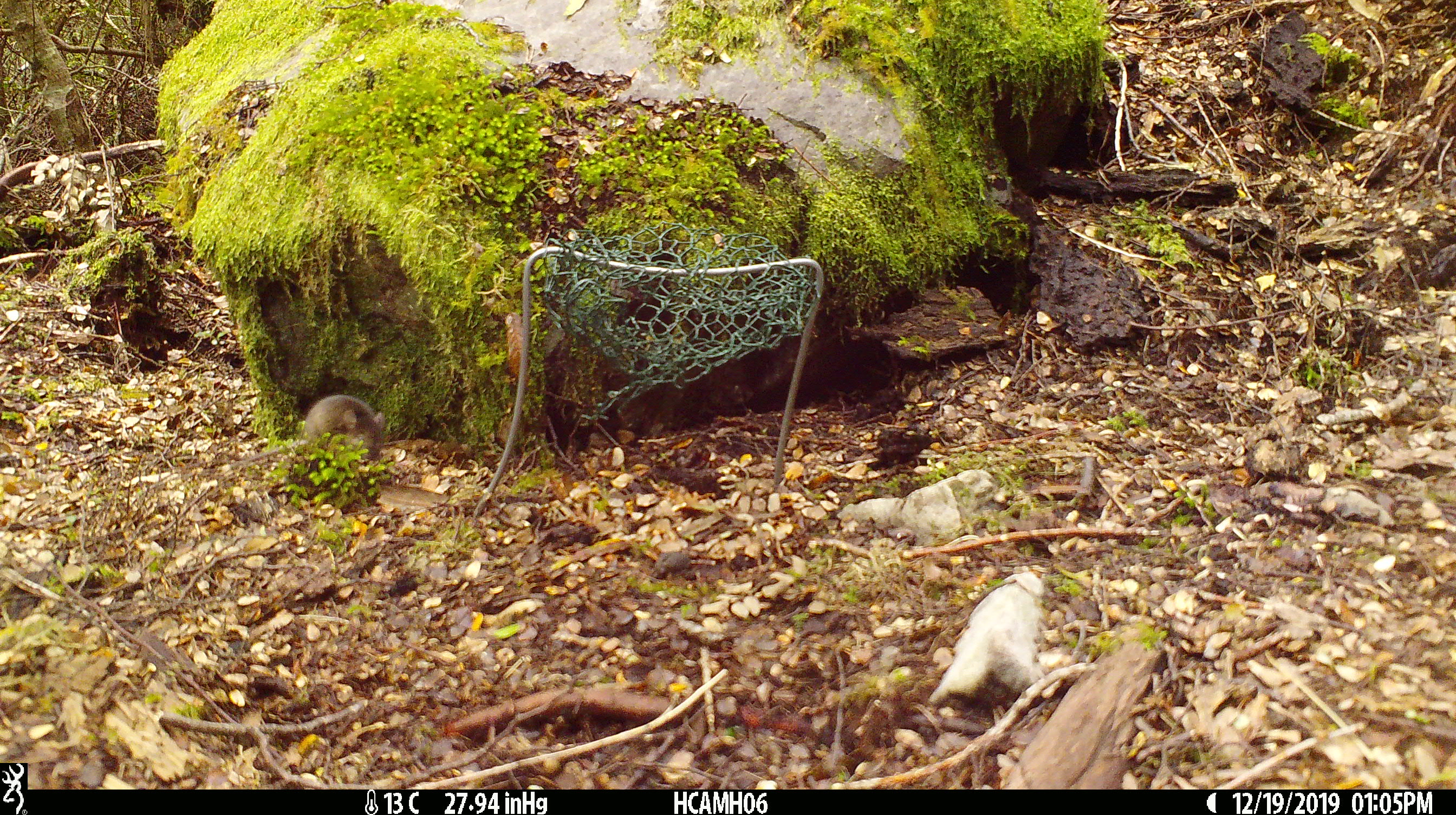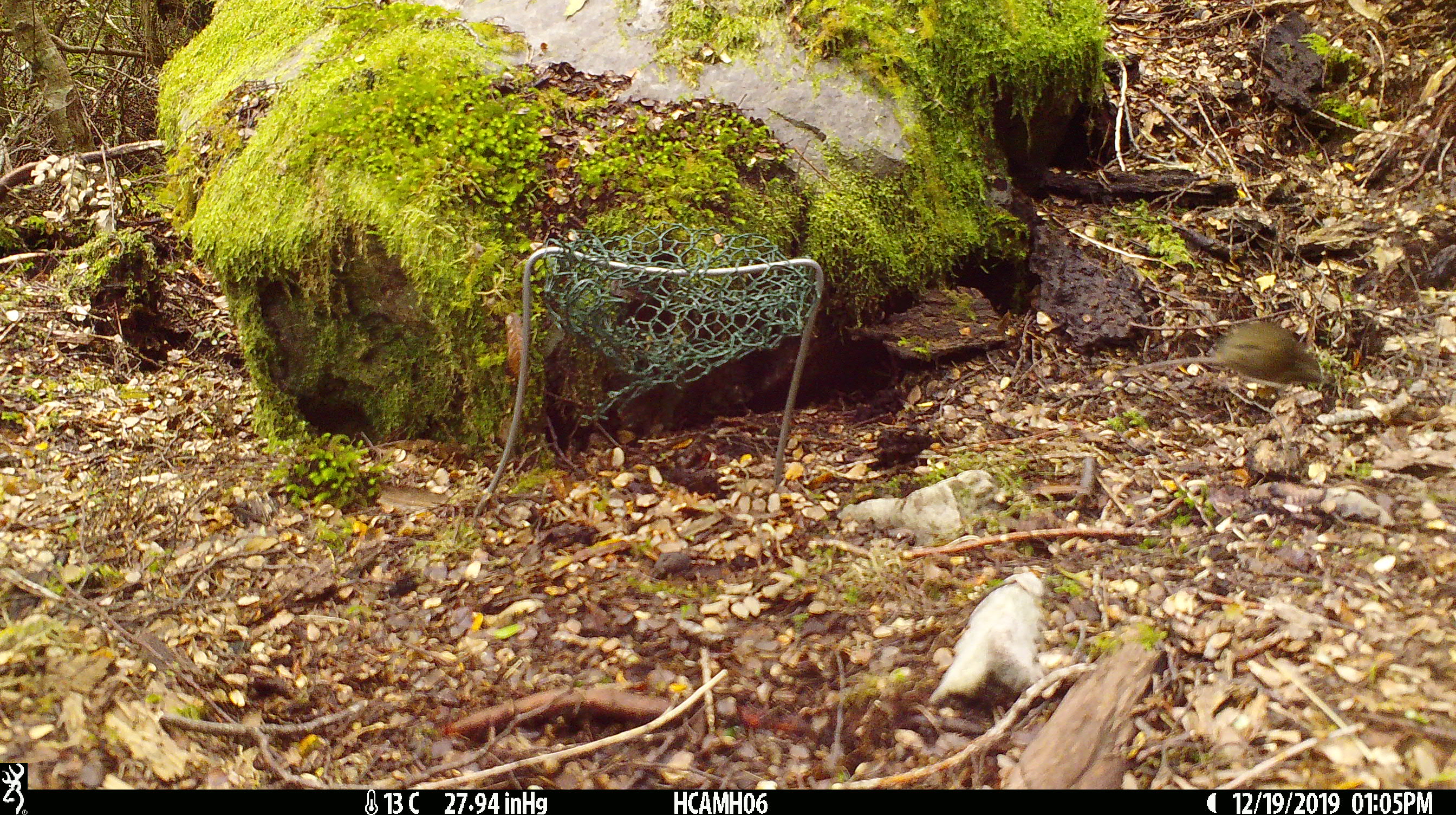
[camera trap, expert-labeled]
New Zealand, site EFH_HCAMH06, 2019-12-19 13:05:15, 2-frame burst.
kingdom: Animalia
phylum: Chordata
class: Mammalia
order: Rodentia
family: Muridae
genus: Mus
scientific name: Mus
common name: mouse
Mouse (Mus).